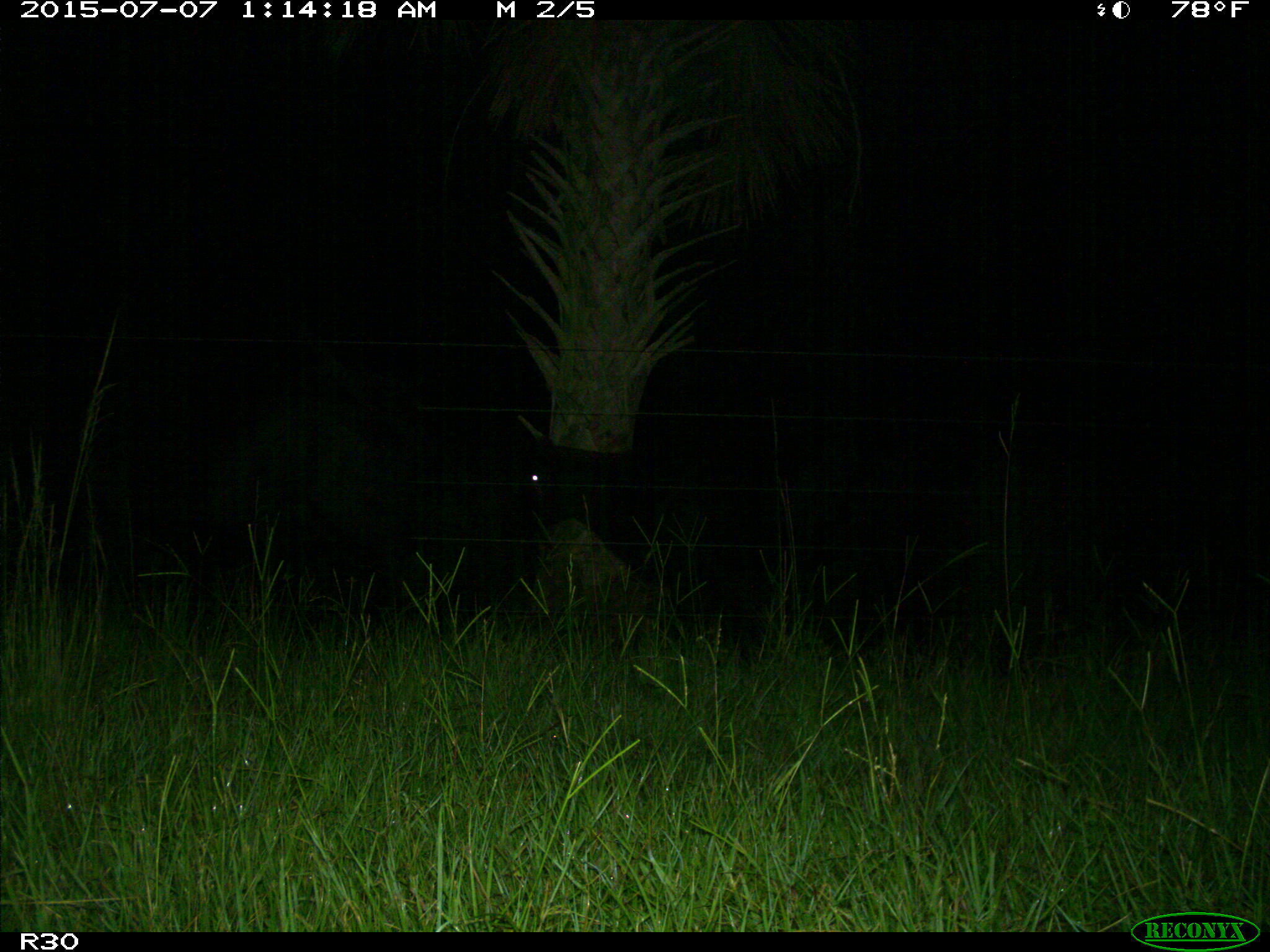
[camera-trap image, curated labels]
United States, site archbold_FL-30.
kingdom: Animalia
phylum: Chordata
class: Mammalia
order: Artiodactyla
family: Bovidae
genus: Bos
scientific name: Bos taurus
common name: domestic cow